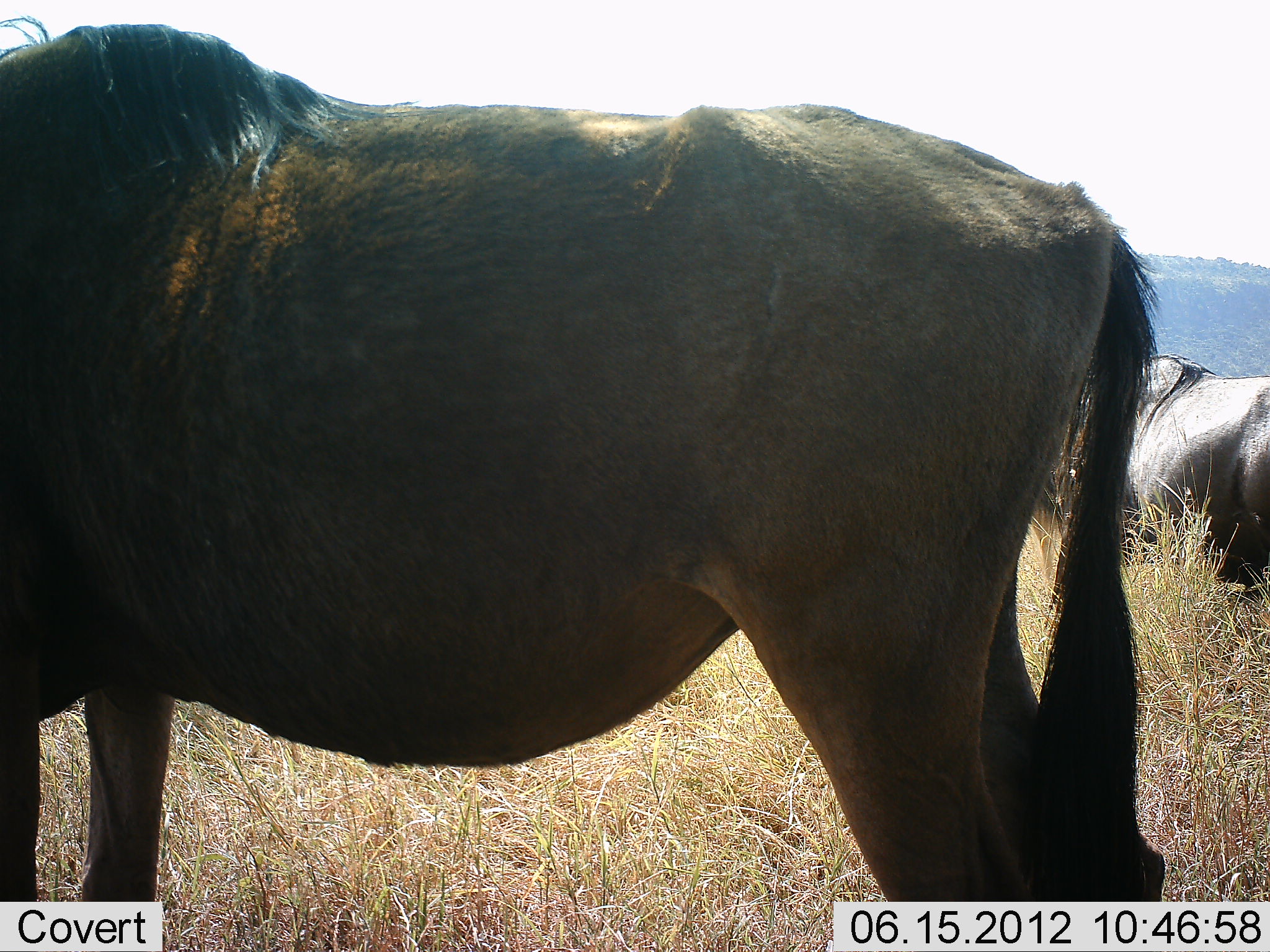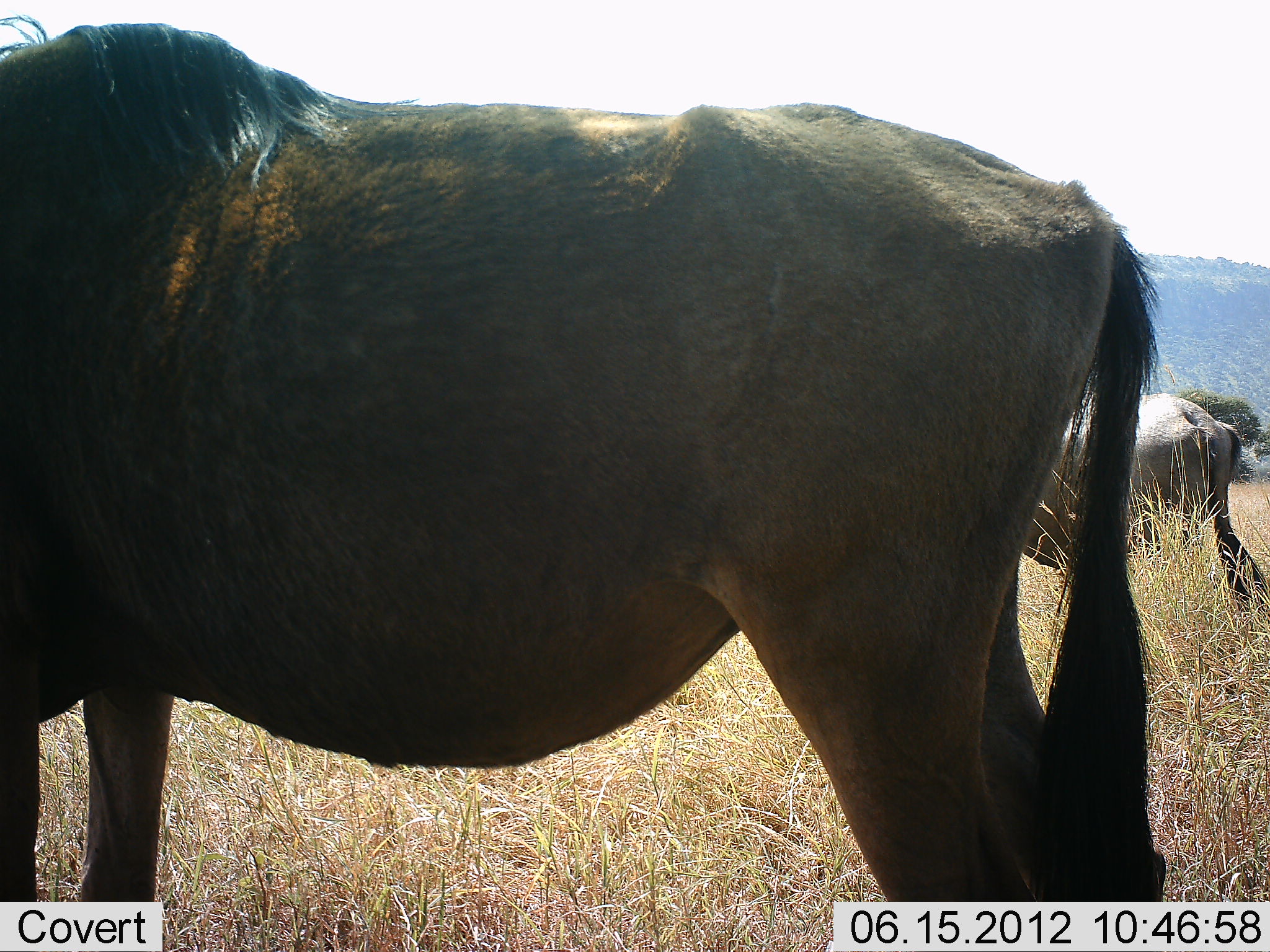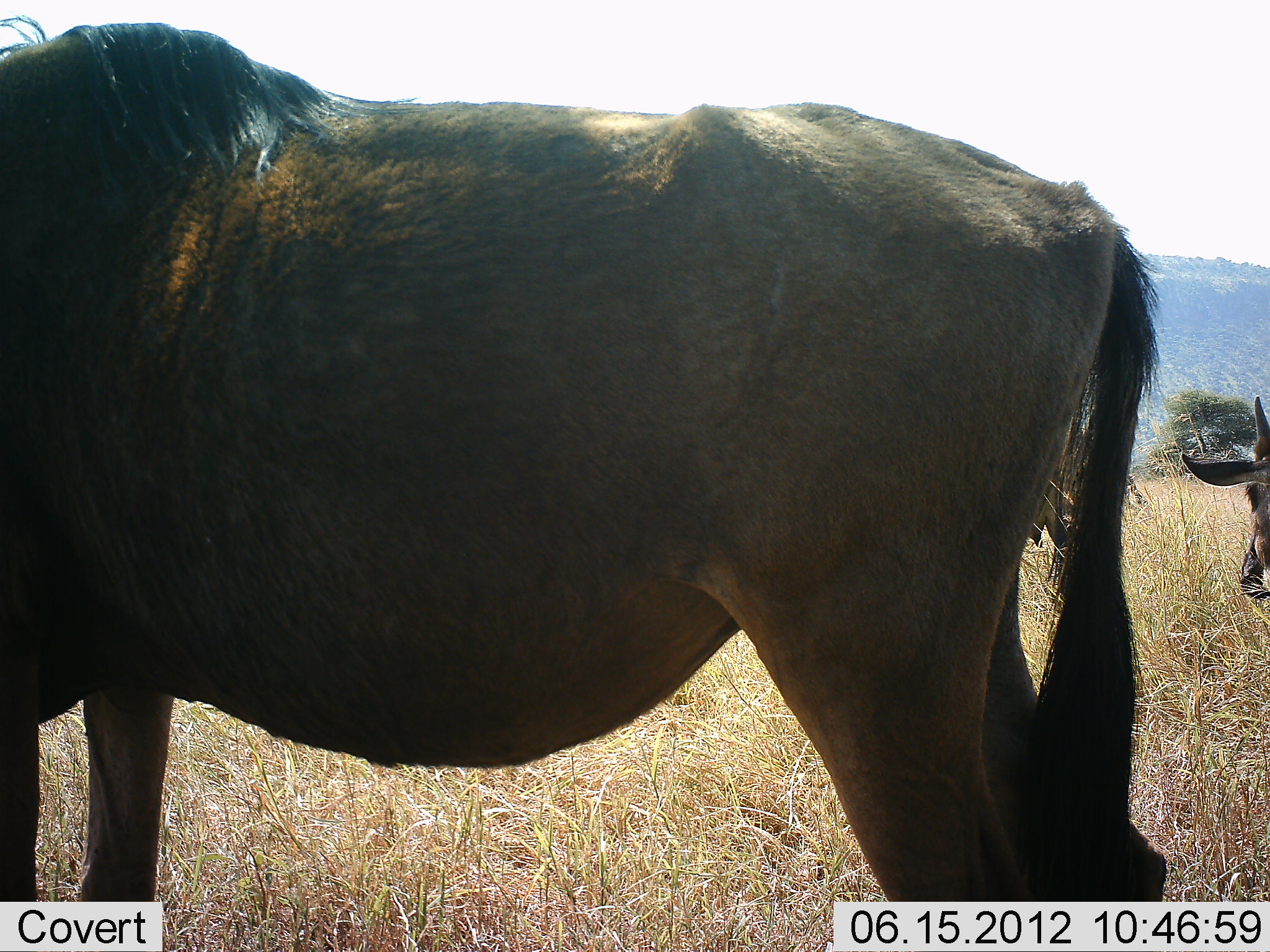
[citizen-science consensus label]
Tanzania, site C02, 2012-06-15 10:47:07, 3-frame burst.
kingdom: Animalia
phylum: Chordata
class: Mammalia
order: Artiodactyla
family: Bovidae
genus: Connochaetes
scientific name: Connochaetes taurinus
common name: blue wildebeest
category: wildebeest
Wildebeest (blue wildebeest) (Connochaetes taurinus), count 2. Behavior (volunteer vote fractions): standing 90%, resting 0%, moving 60%, interacting 0%. Young present (vote fraction): 10%. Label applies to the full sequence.